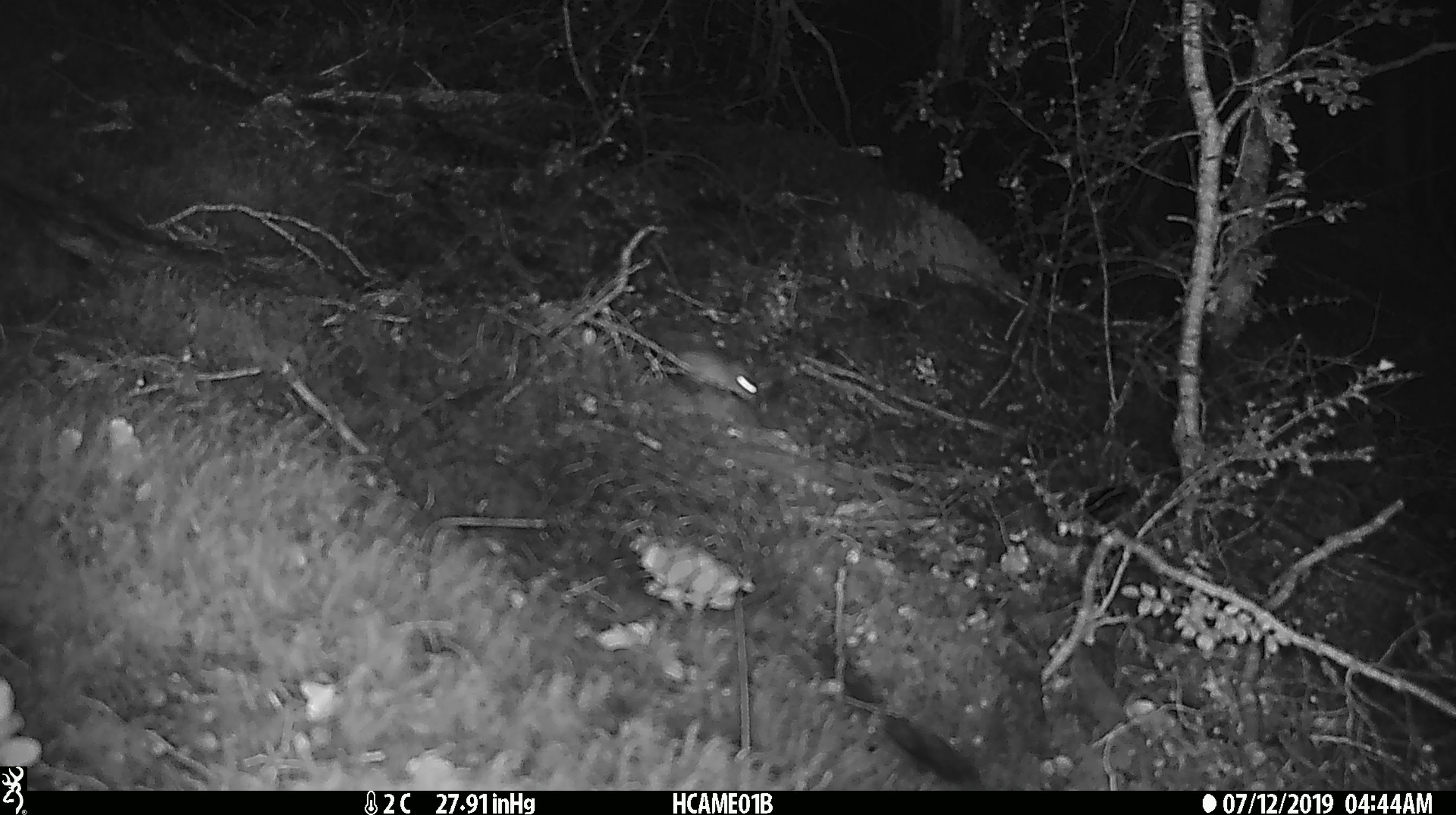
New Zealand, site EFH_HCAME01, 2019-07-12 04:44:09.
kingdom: Animalia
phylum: Chordata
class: Mammalia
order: Rodentia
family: Muridae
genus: Mus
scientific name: Mus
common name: mouse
Mouse (Mus).